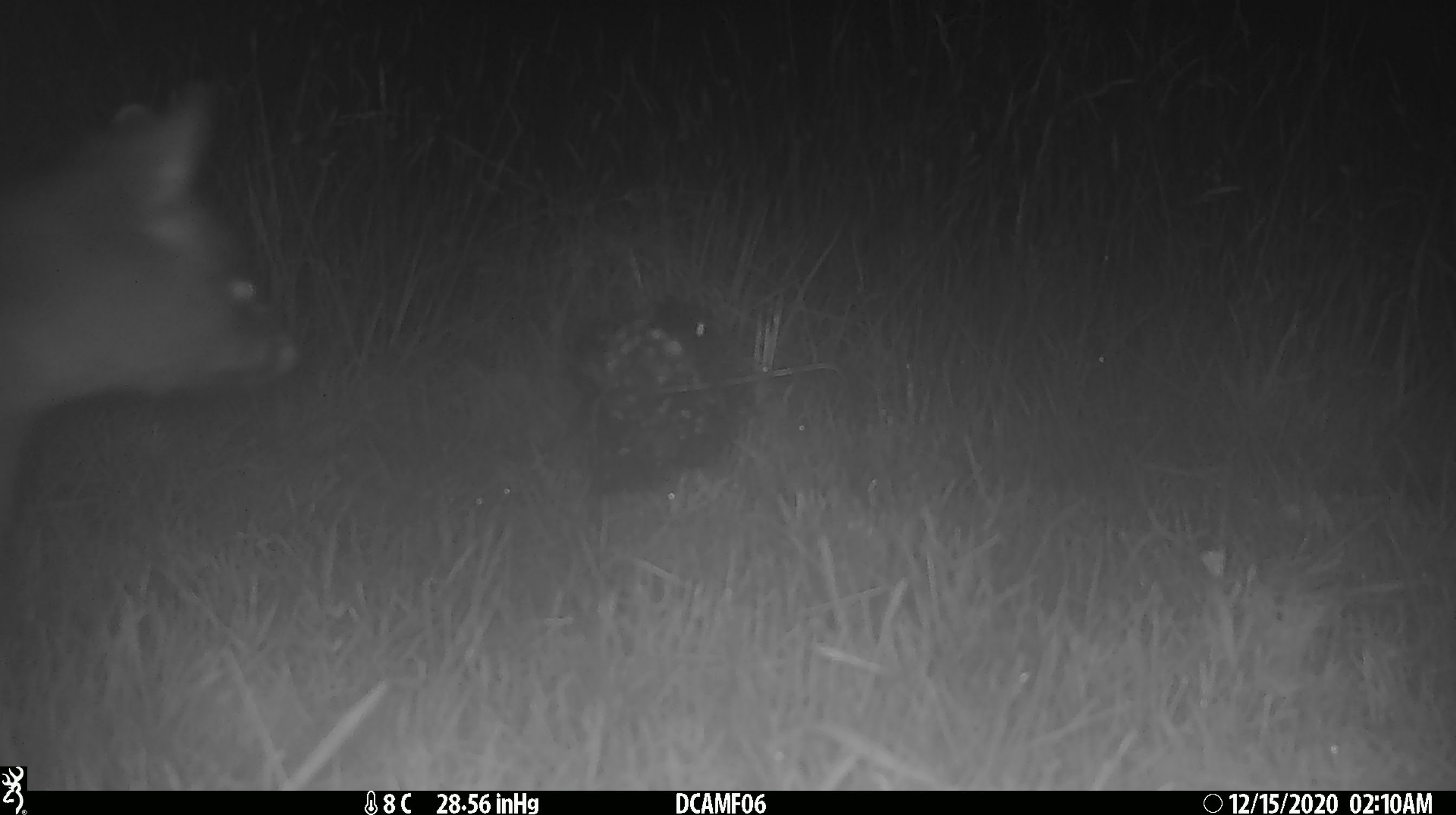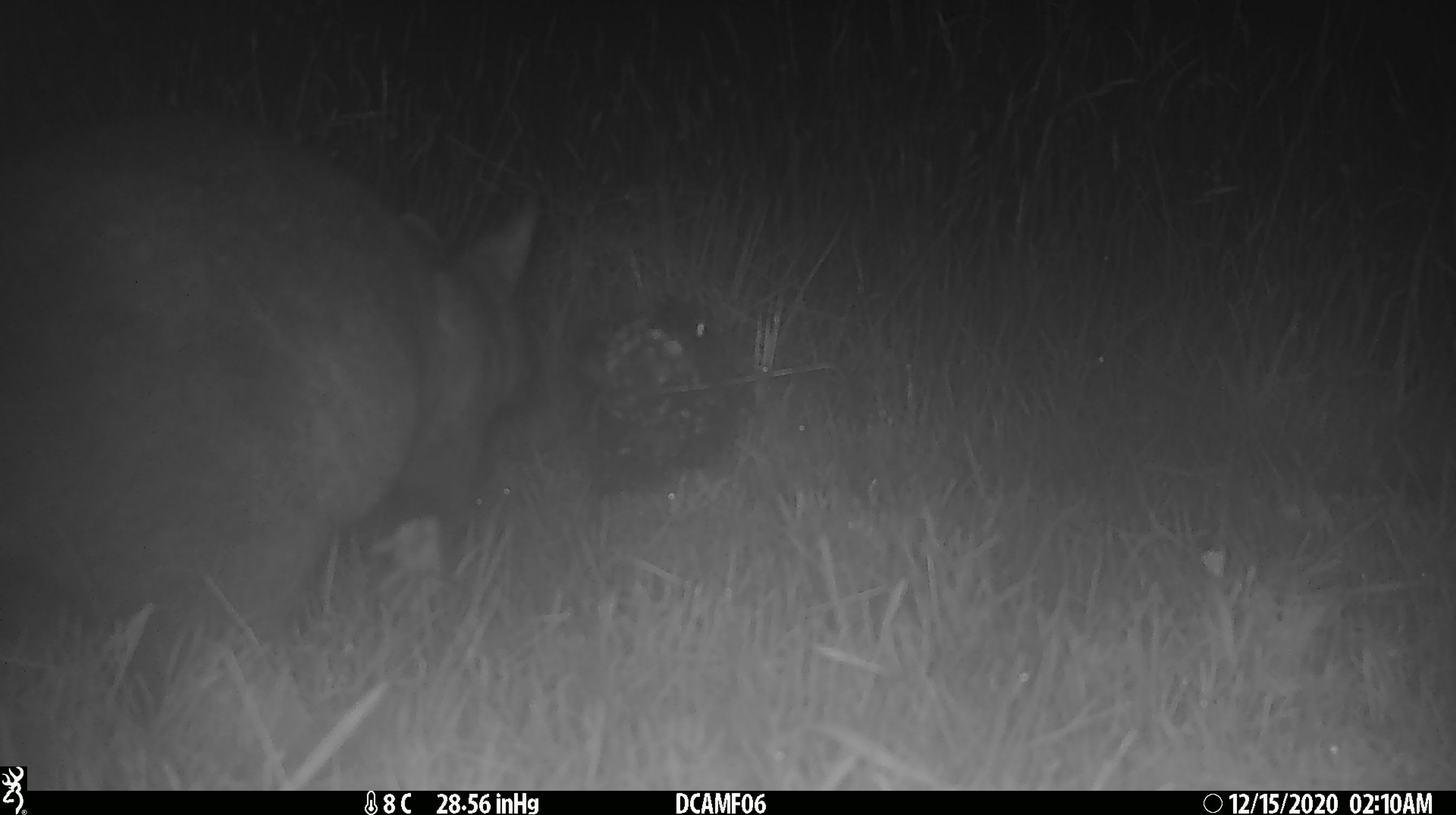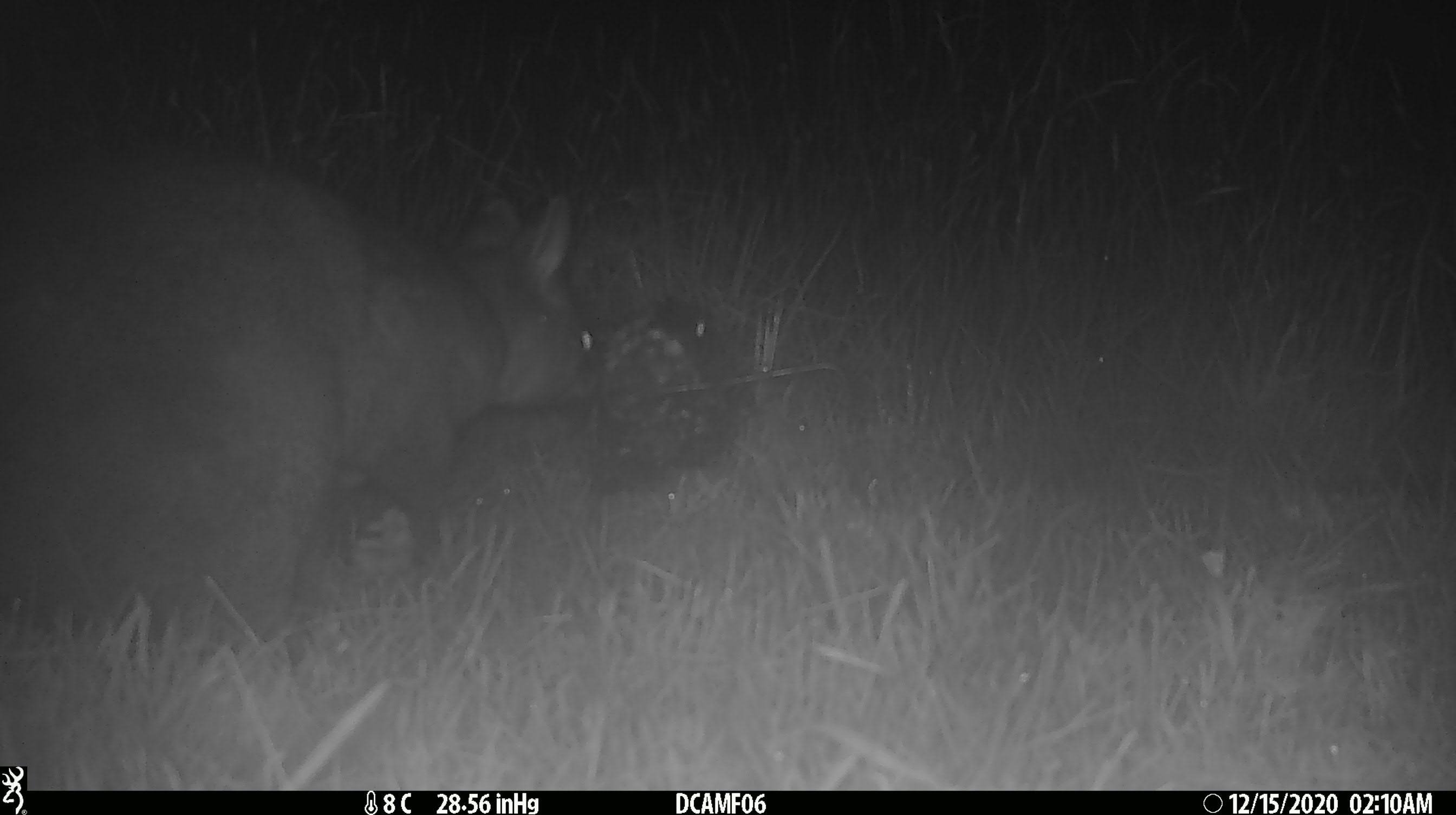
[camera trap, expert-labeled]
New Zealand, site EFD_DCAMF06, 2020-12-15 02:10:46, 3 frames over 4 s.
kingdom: Animalia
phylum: Chordata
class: Mammalia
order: Diprotodontia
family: Phalangeridae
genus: Trichosurus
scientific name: Trichosurus vulpecula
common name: common brushtail possum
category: possum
Possum (common brushtail possum) (Trichosurus vulpecula).